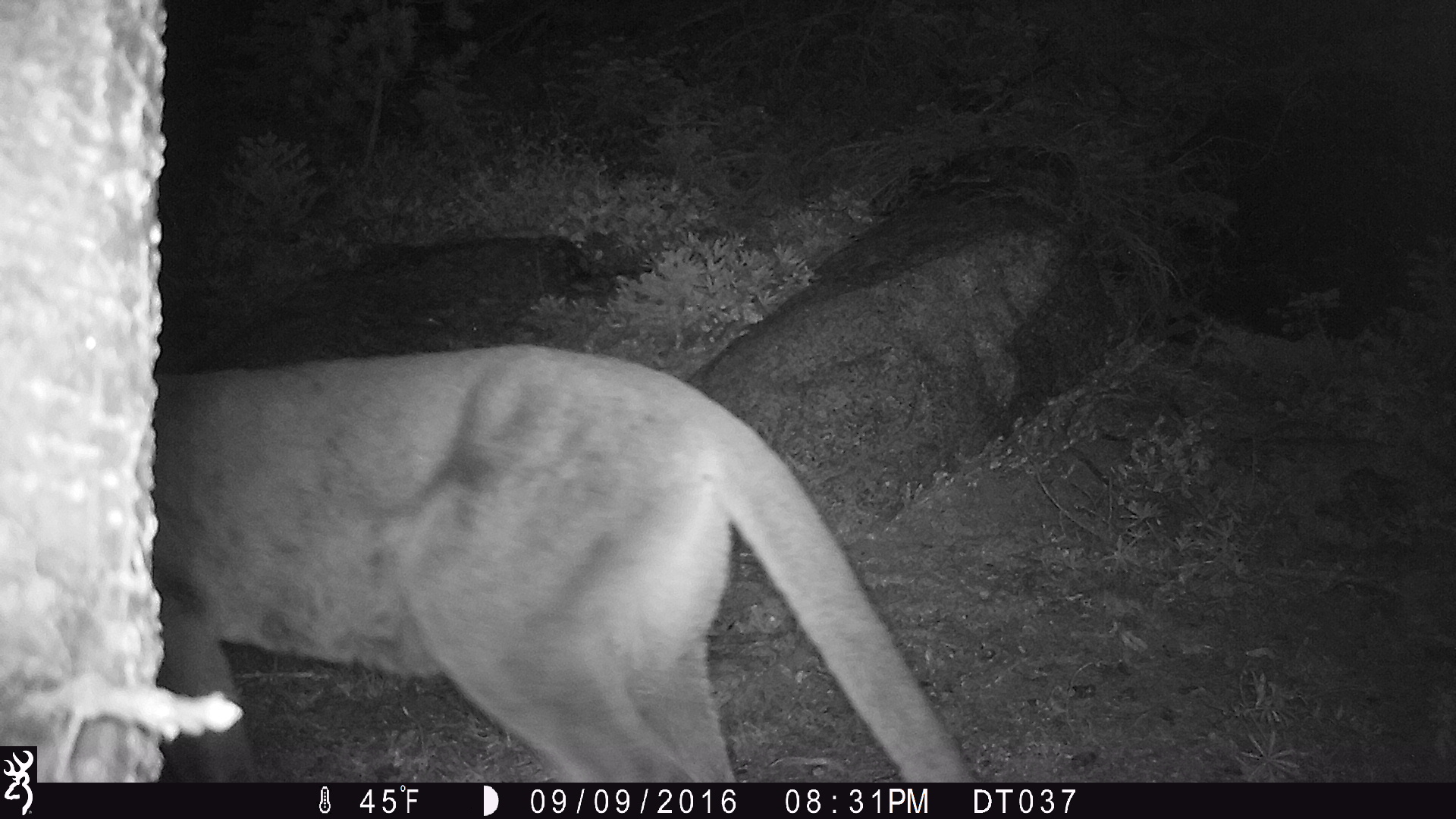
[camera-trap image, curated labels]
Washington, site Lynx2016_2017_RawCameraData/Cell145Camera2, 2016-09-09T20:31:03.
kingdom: Animalia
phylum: Chordata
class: Mammalia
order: Carnivora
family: Felidae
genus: Puma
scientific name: Puma concolor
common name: mountain lion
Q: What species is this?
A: Puma concolor (mountain lion).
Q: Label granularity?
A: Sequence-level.